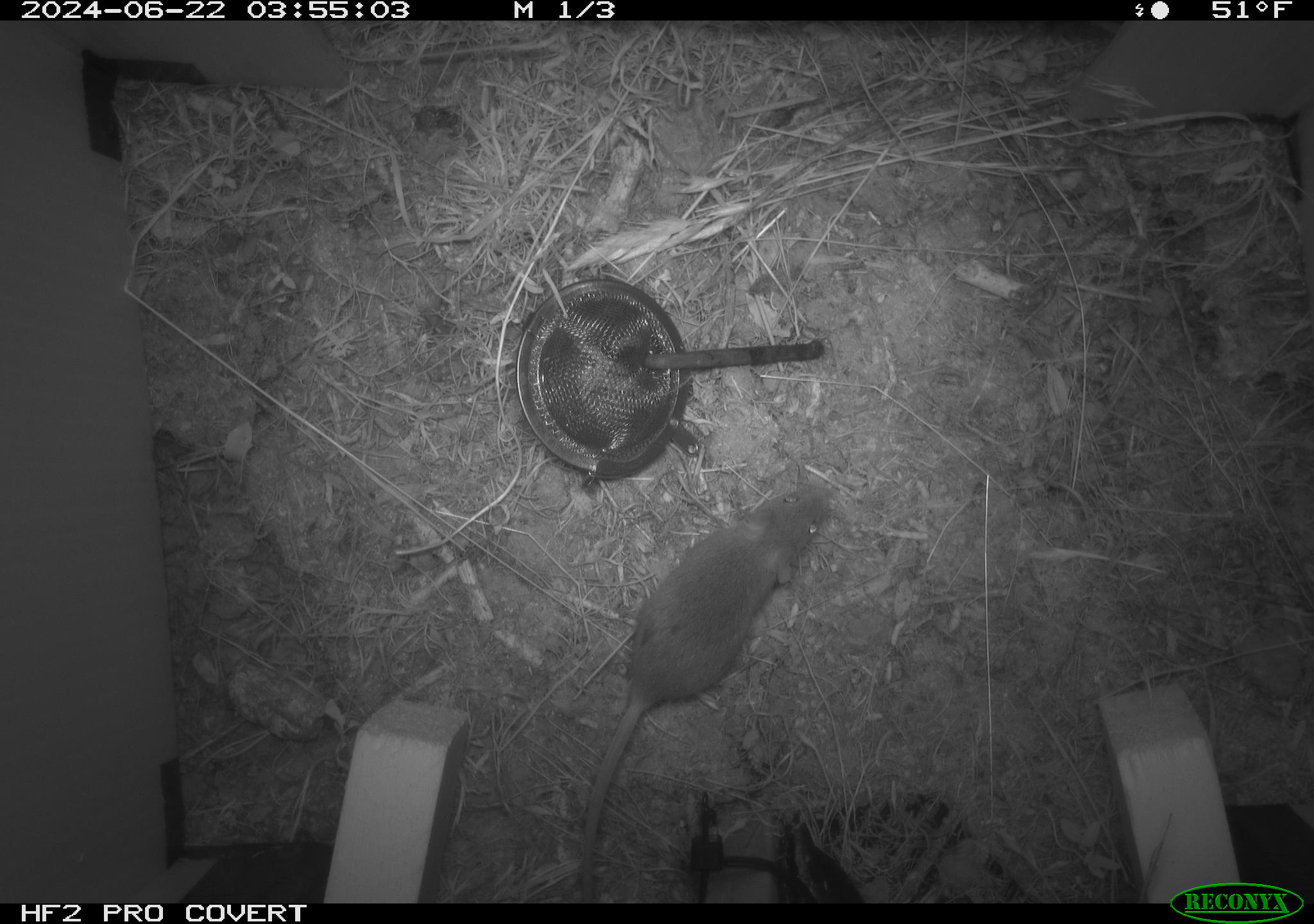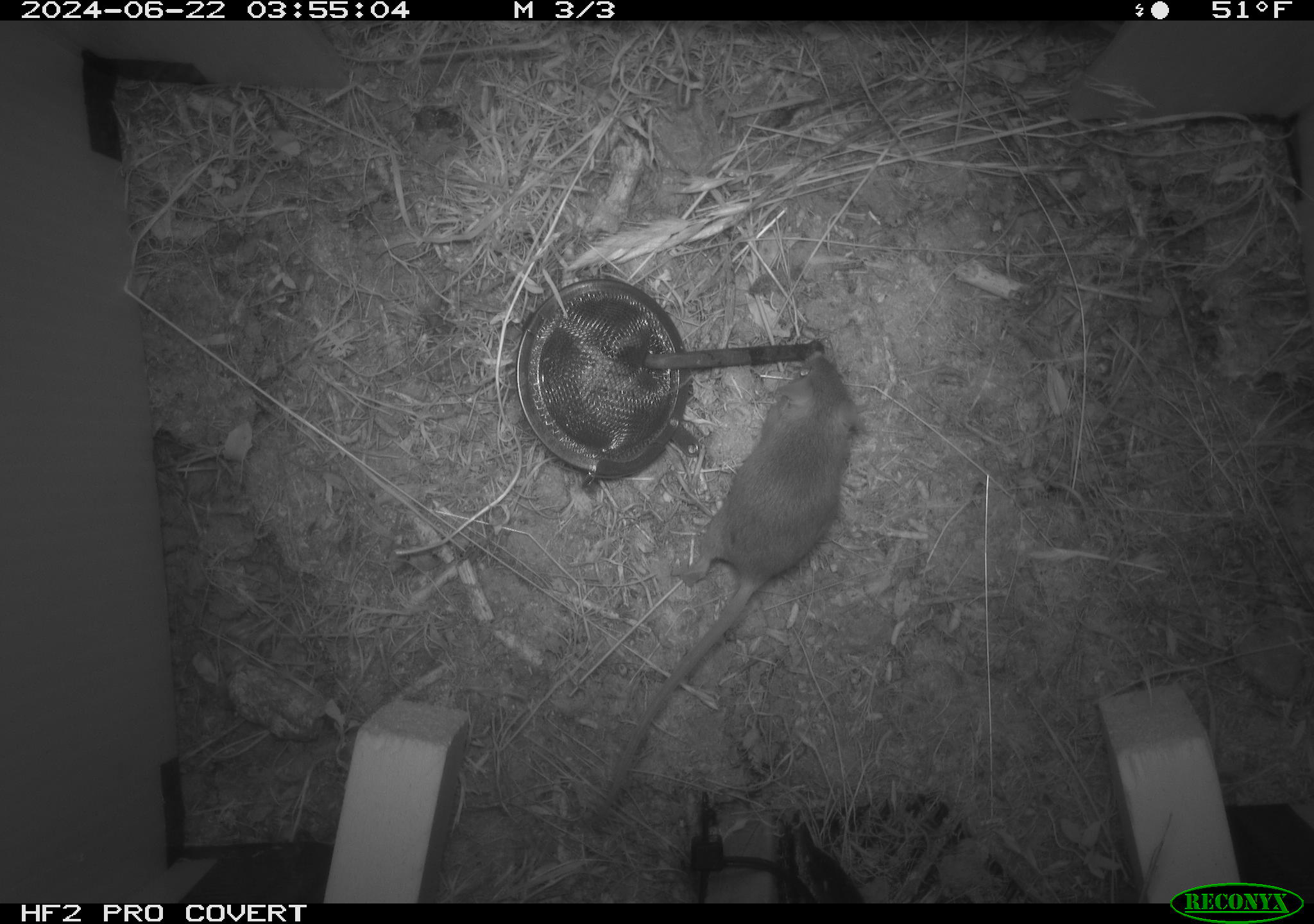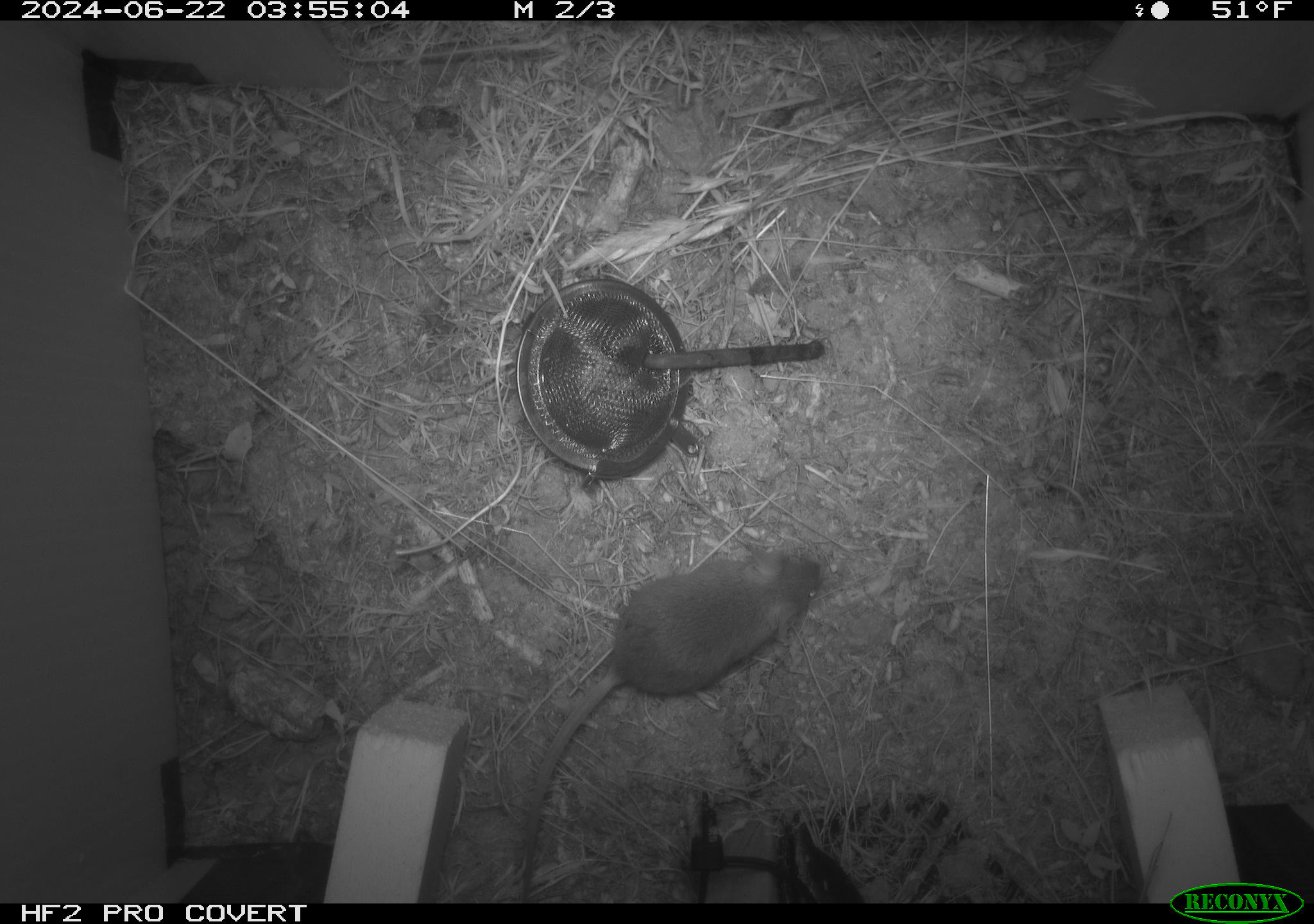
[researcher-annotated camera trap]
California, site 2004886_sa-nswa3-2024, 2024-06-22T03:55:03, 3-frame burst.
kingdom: Animalia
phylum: Chordata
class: Mammalia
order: Rodentia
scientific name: Rodentia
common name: rodent